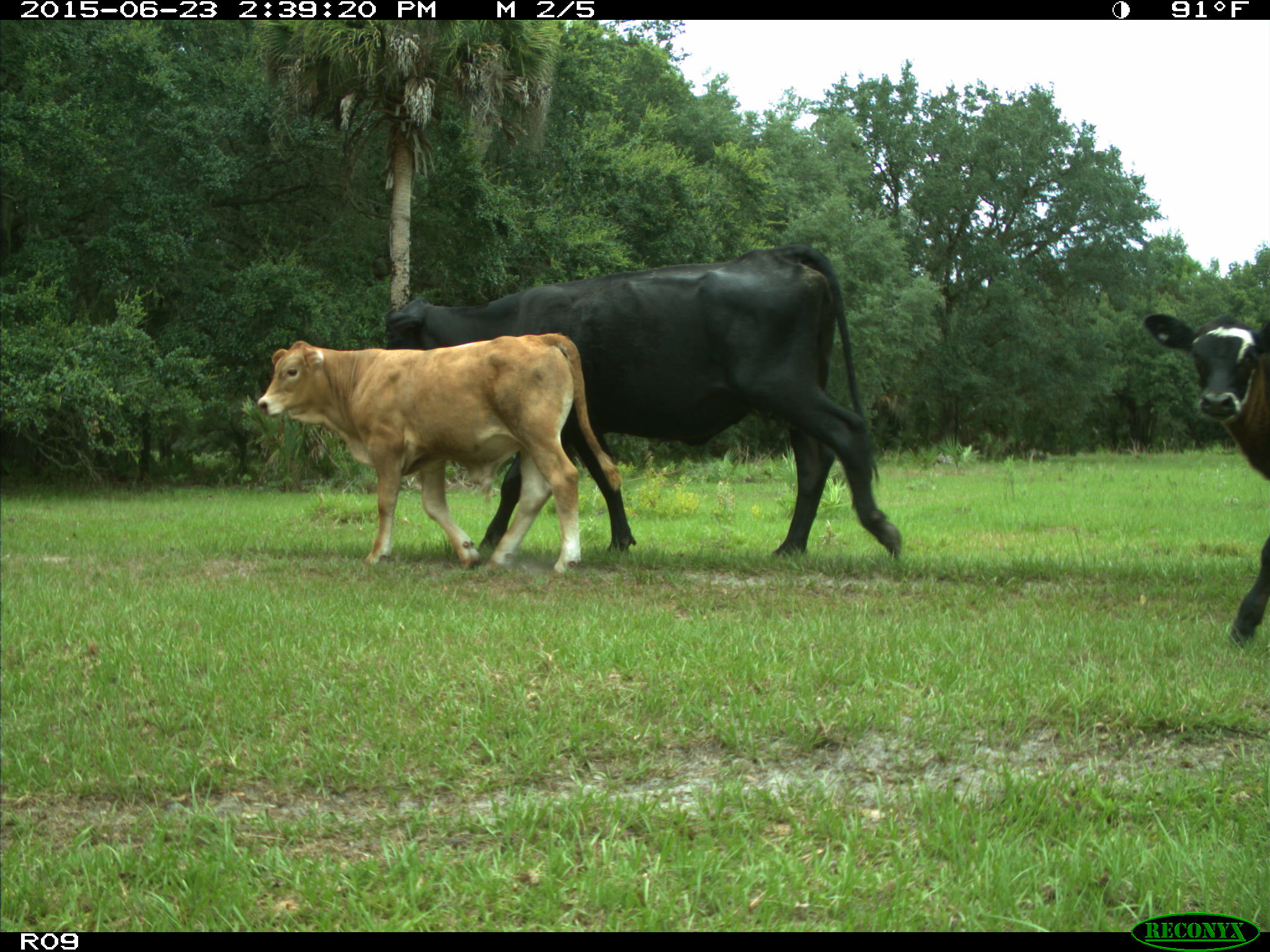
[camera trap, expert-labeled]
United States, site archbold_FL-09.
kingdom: Animalia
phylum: Chordata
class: Mammalia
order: Artiodactyla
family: Bovidae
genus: Bos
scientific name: Bos taurus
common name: domestic cow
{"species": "Bos taurus (domestic cow)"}